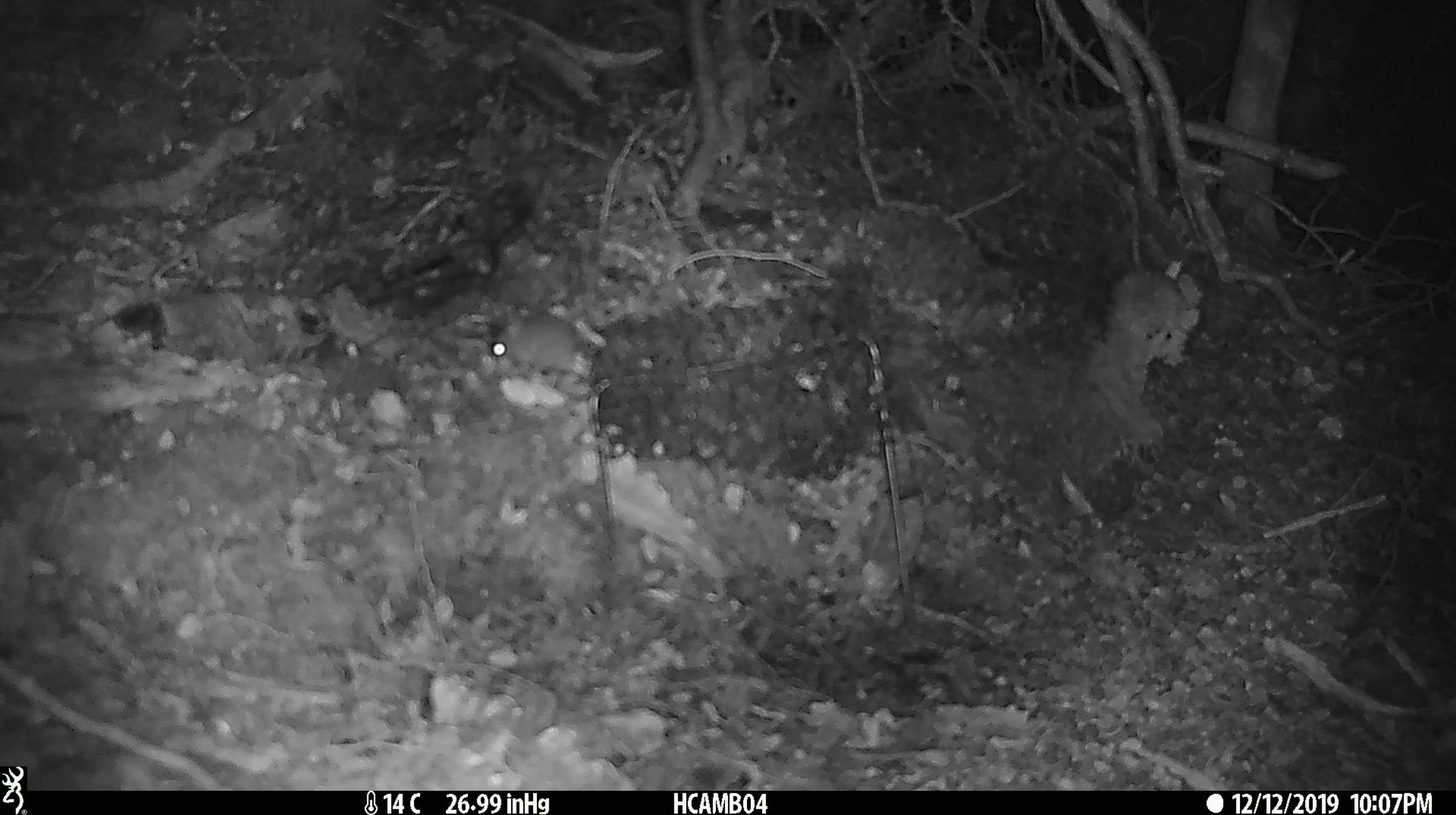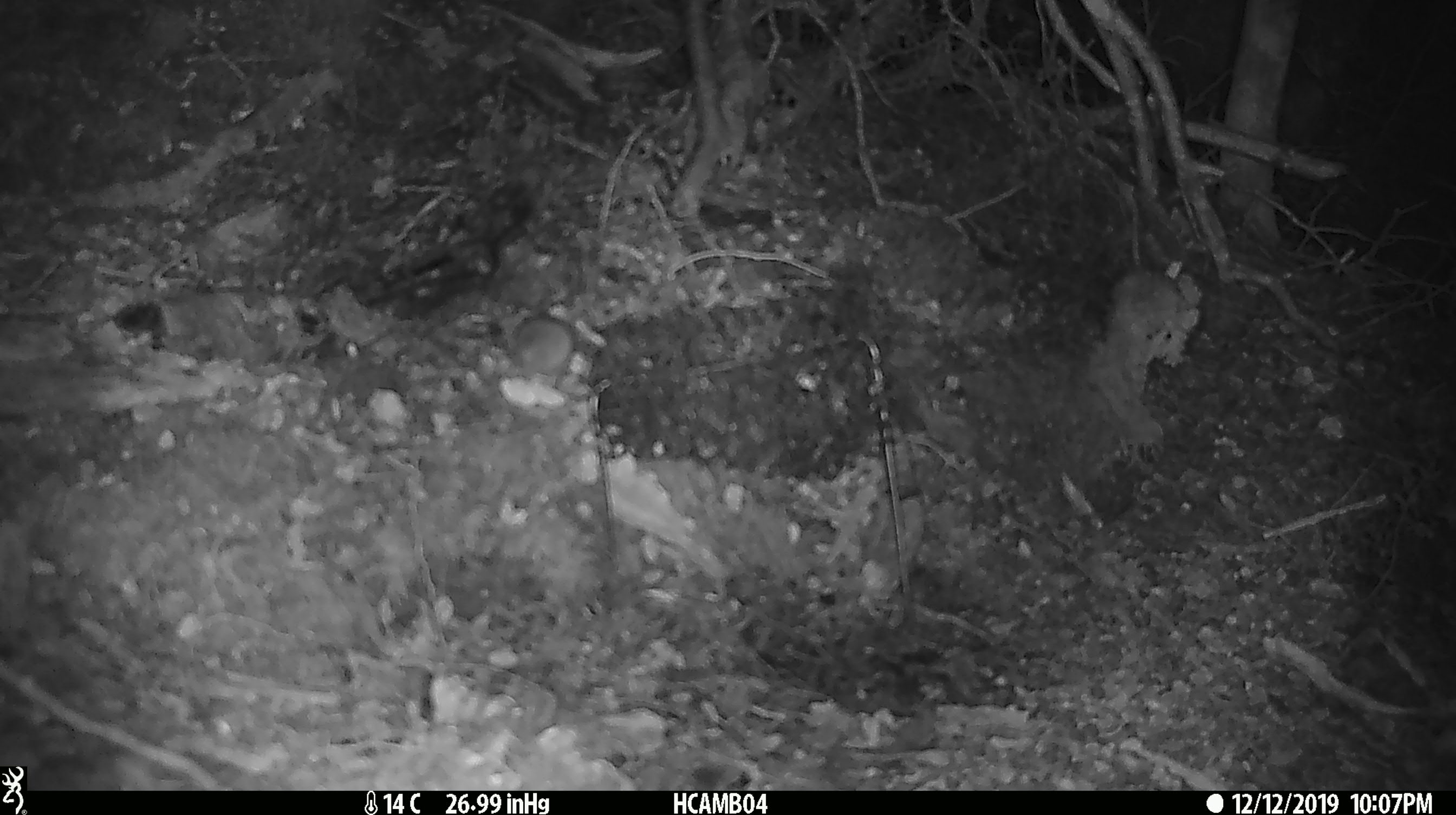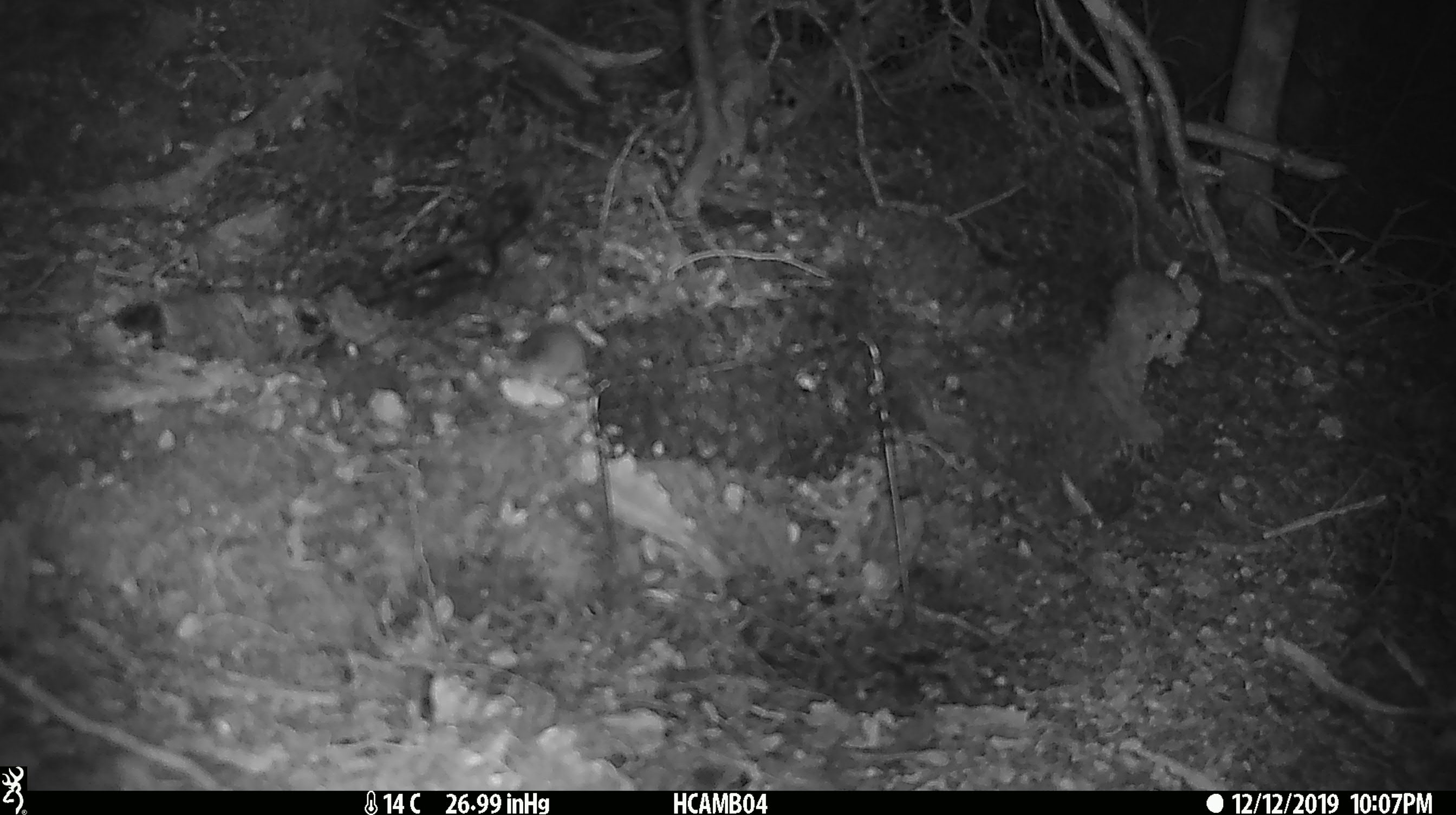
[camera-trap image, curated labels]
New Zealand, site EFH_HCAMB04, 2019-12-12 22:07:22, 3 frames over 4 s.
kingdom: Animalia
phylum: Chordata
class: Mammalia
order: Rodentia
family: Muridae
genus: Mus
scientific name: Mus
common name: mouse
Mouse (Mus).